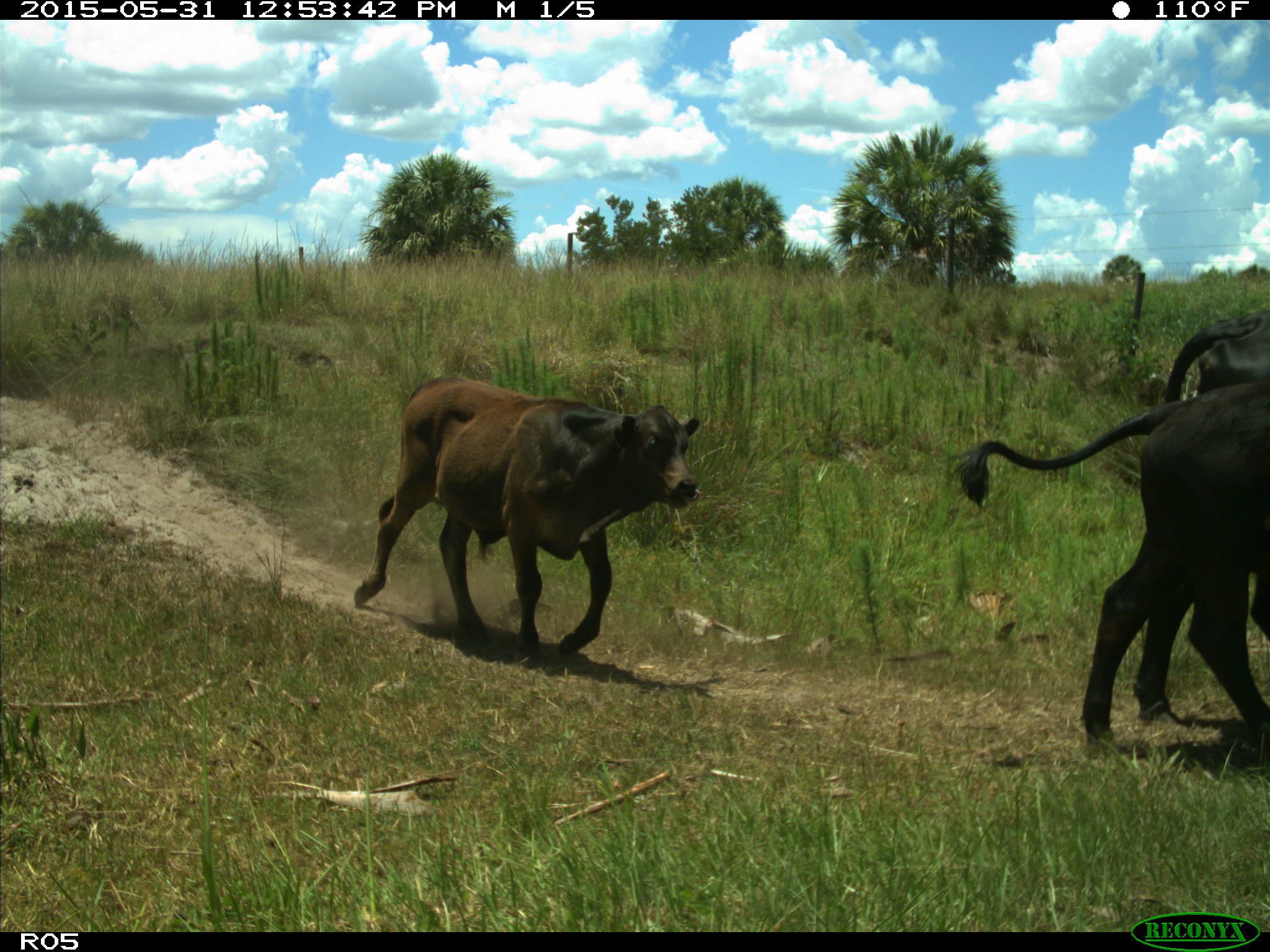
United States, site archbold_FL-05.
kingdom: Animalia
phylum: Chordata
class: Mammalia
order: Artiodactyla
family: Bovidae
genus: Bos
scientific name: Bos taurus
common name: domestic cow